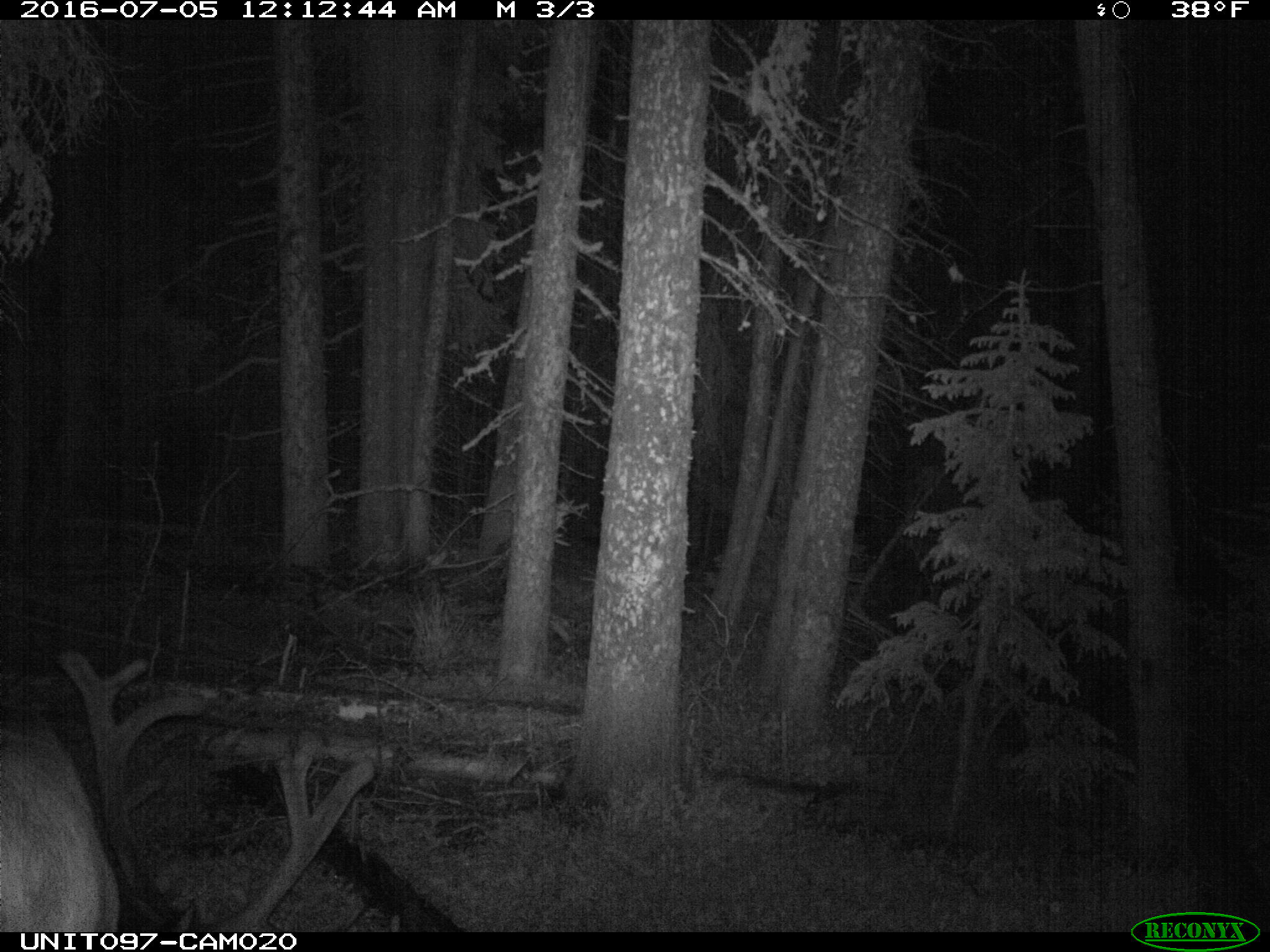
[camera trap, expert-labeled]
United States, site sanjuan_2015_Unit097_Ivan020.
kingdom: Animalia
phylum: Chordata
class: Mammalia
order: Artiodactyla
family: Cervidae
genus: Cervus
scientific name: Cervus elaphus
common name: red deer